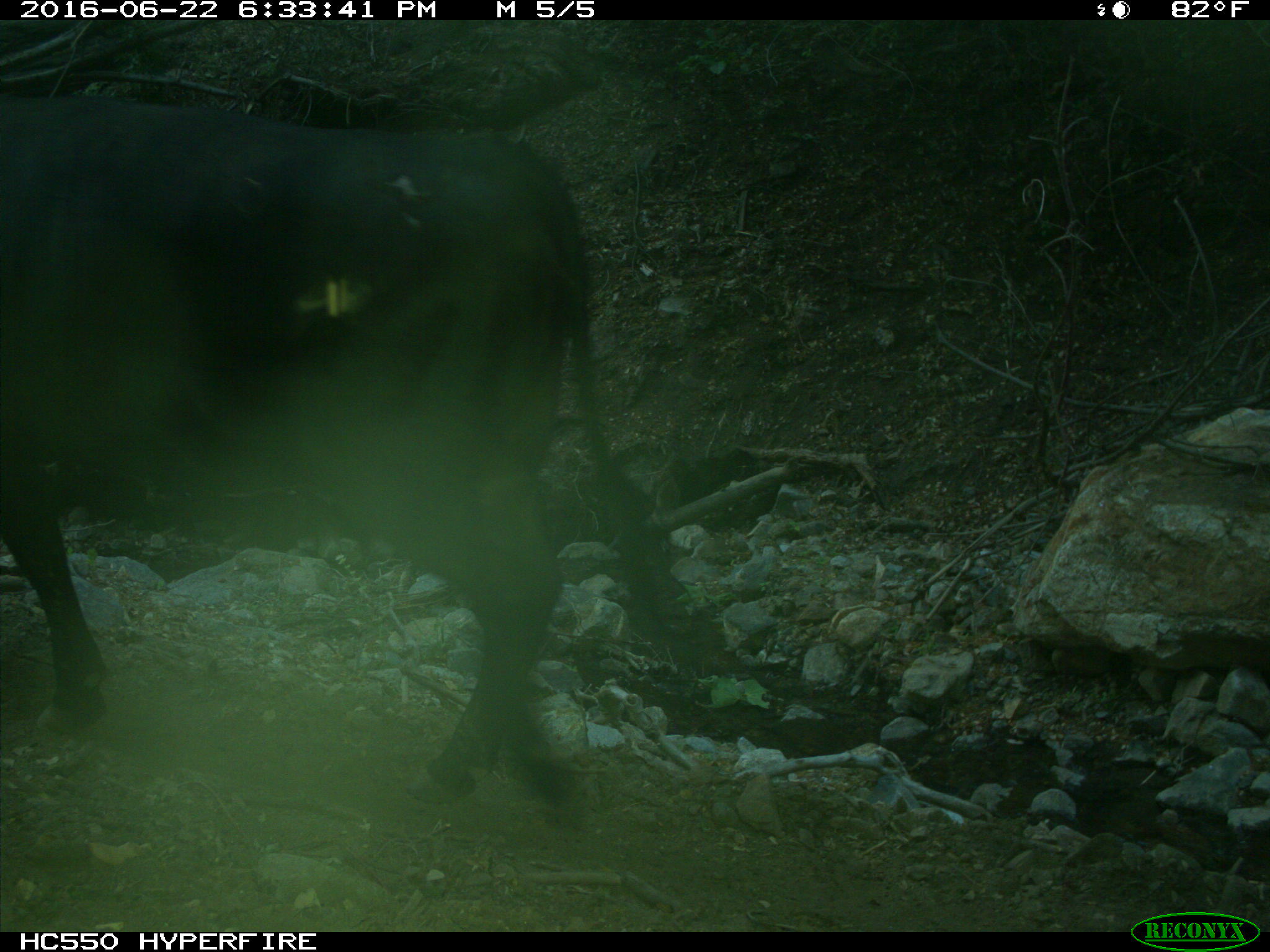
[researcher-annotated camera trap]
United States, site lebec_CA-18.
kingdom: Animalia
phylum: Chordata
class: Mammalia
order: Artiodactyla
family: Bovidae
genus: Bos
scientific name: Bos taurus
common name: domestic cow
Bos taurus (domestic cow).